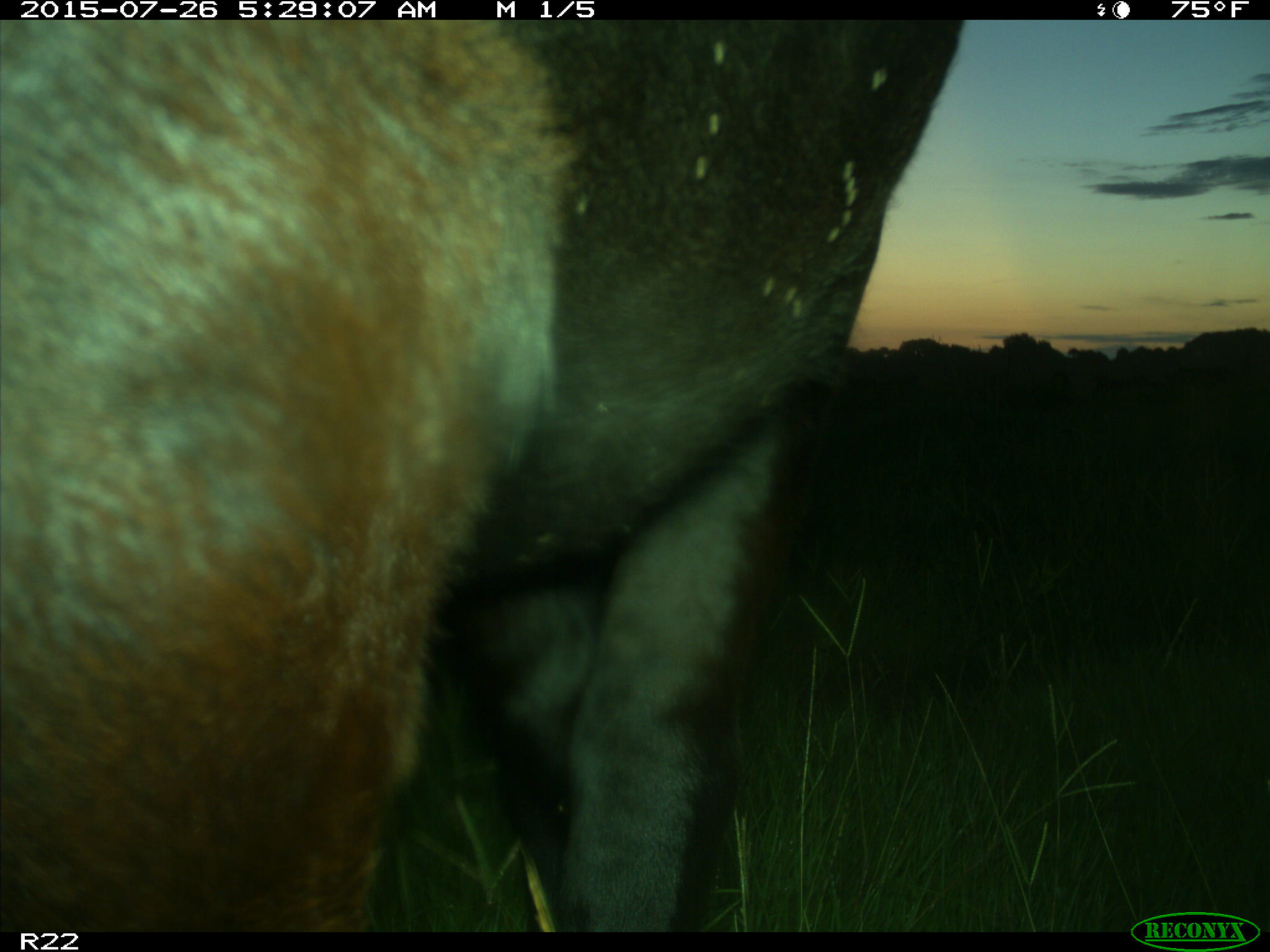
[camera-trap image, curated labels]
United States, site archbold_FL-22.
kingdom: Animalia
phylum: Chordata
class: Mammalia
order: Artiodactyla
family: Bovidae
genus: Bos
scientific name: Bos taurus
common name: domestic cow